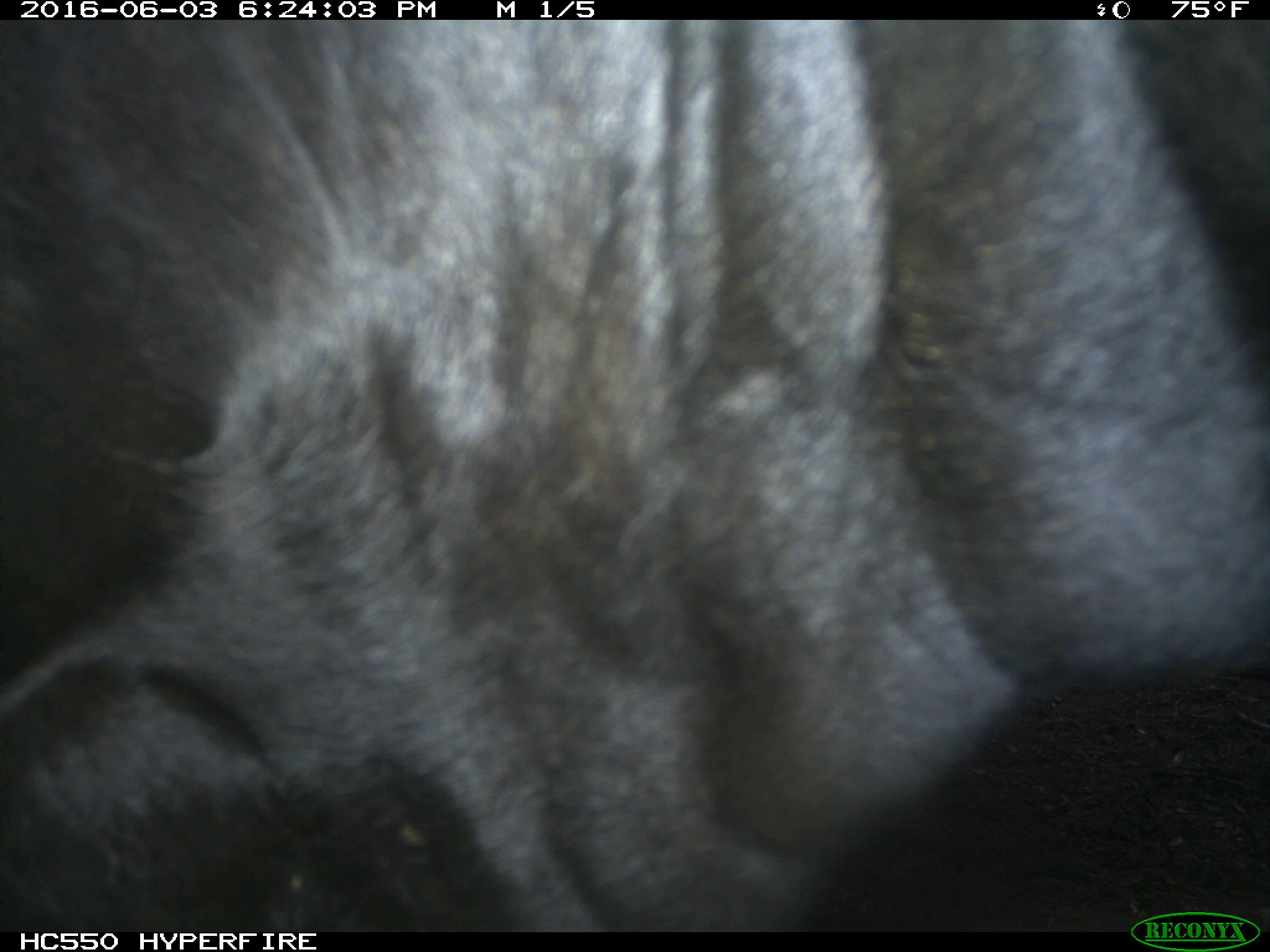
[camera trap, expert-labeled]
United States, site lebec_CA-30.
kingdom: Animalia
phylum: Chordata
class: Mammalia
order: Artiodactyla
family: Bovidae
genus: Bos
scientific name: Bos taurus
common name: domestic cow